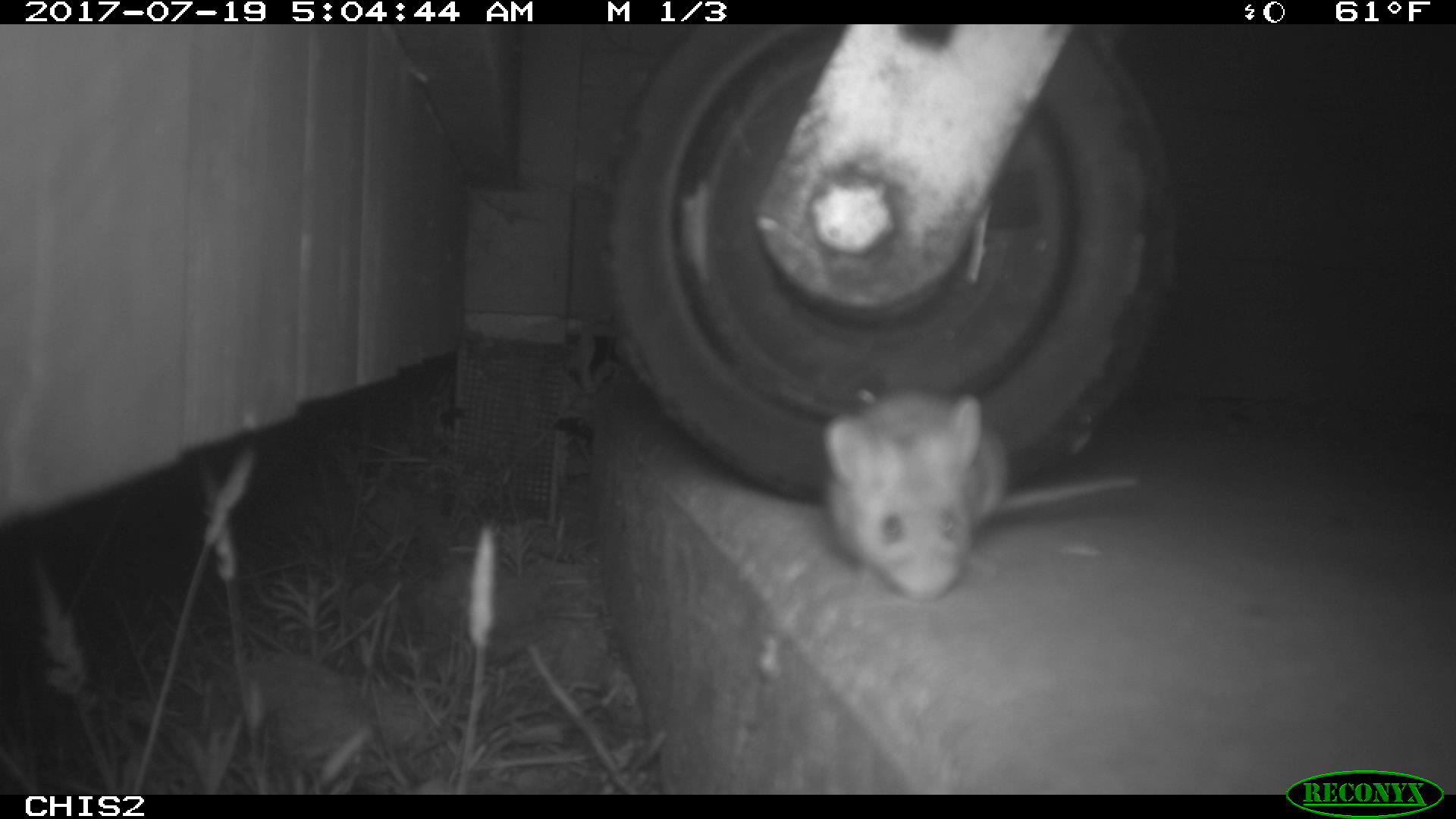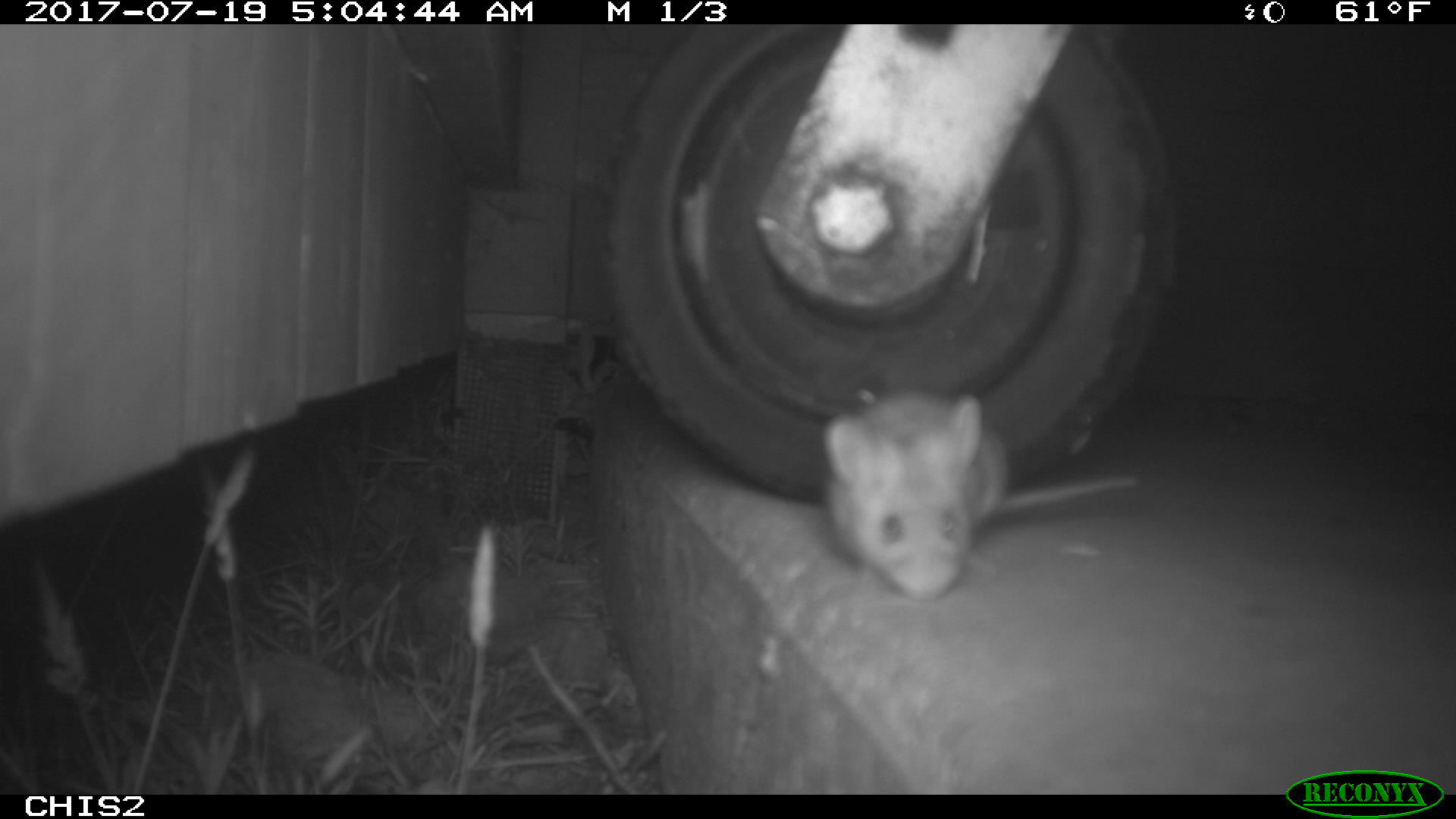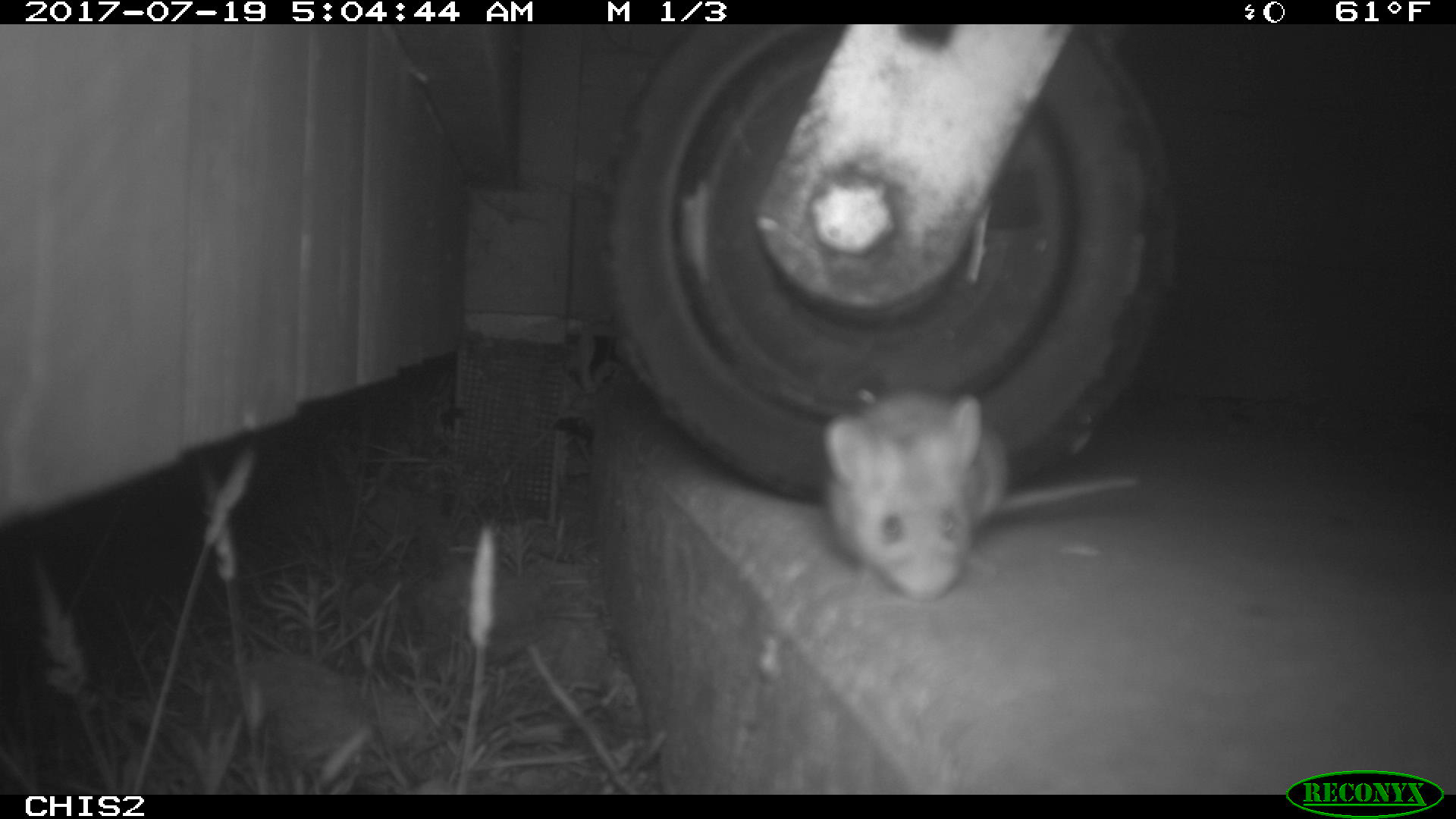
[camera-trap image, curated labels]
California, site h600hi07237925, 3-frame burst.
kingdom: Animalia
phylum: Chordata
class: Mammalia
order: Rodentia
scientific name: Rodentia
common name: rodent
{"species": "rodent (Rodentia)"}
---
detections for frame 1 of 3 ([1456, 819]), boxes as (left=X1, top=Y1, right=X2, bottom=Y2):
rodent: (left=825, top=394, right=1141, bottom=601)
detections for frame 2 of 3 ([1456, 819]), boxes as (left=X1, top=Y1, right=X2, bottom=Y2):
rodent: (left=822, top=389, right=1137, bottom=601)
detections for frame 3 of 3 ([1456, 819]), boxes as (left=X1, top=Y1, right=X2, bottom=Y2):
rodent: (left=823, top=388, right=1138, bottom=601)